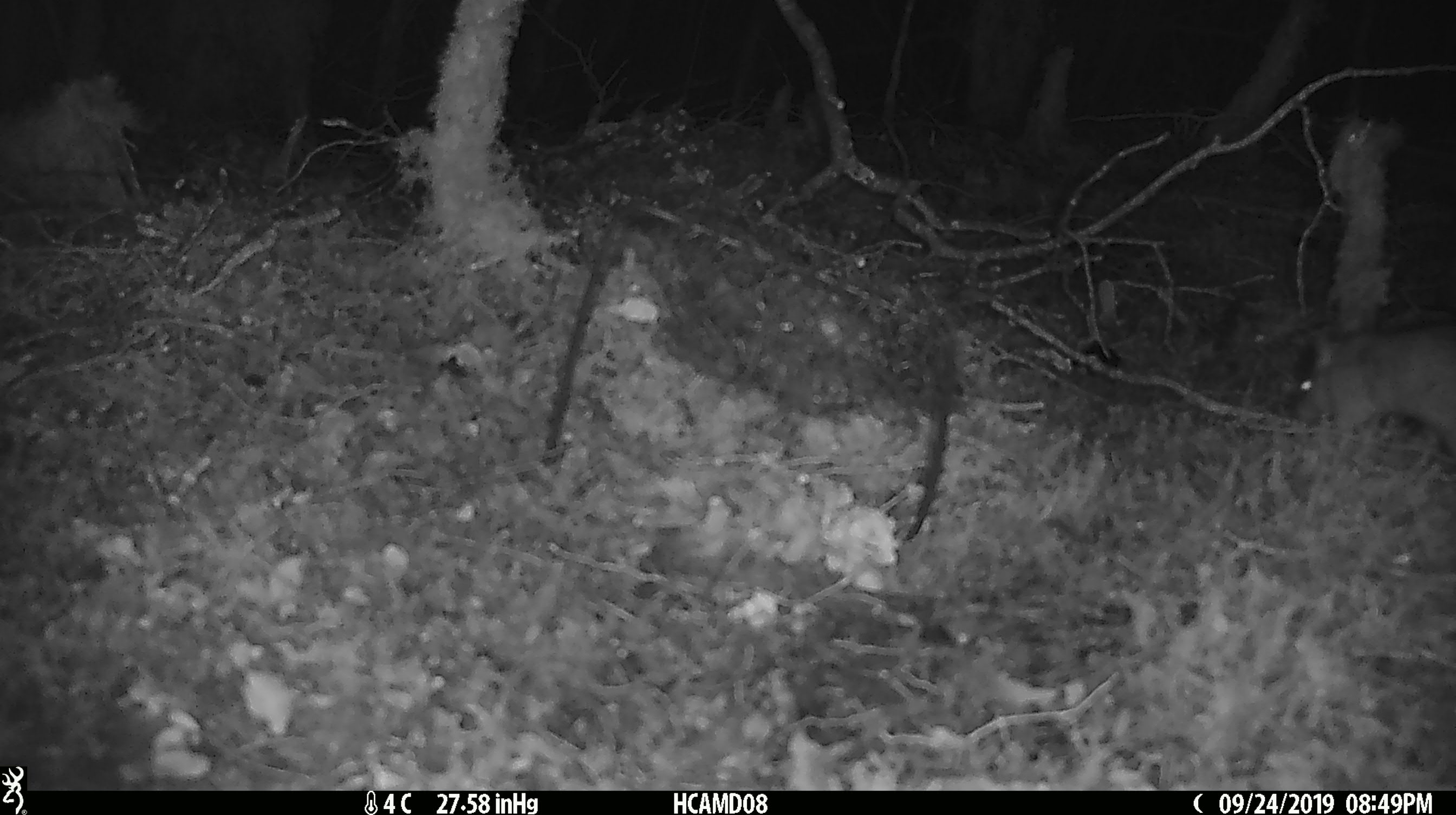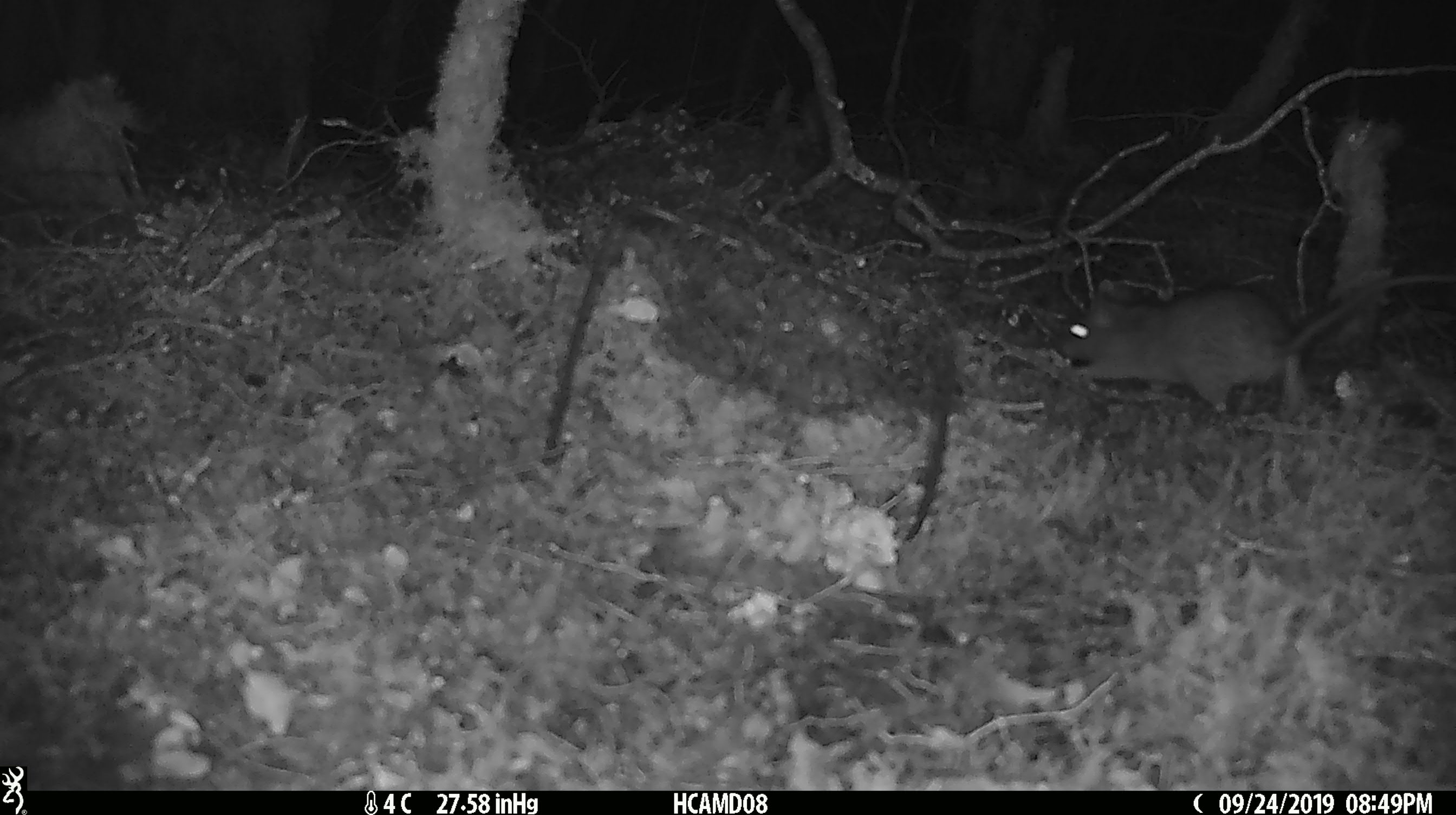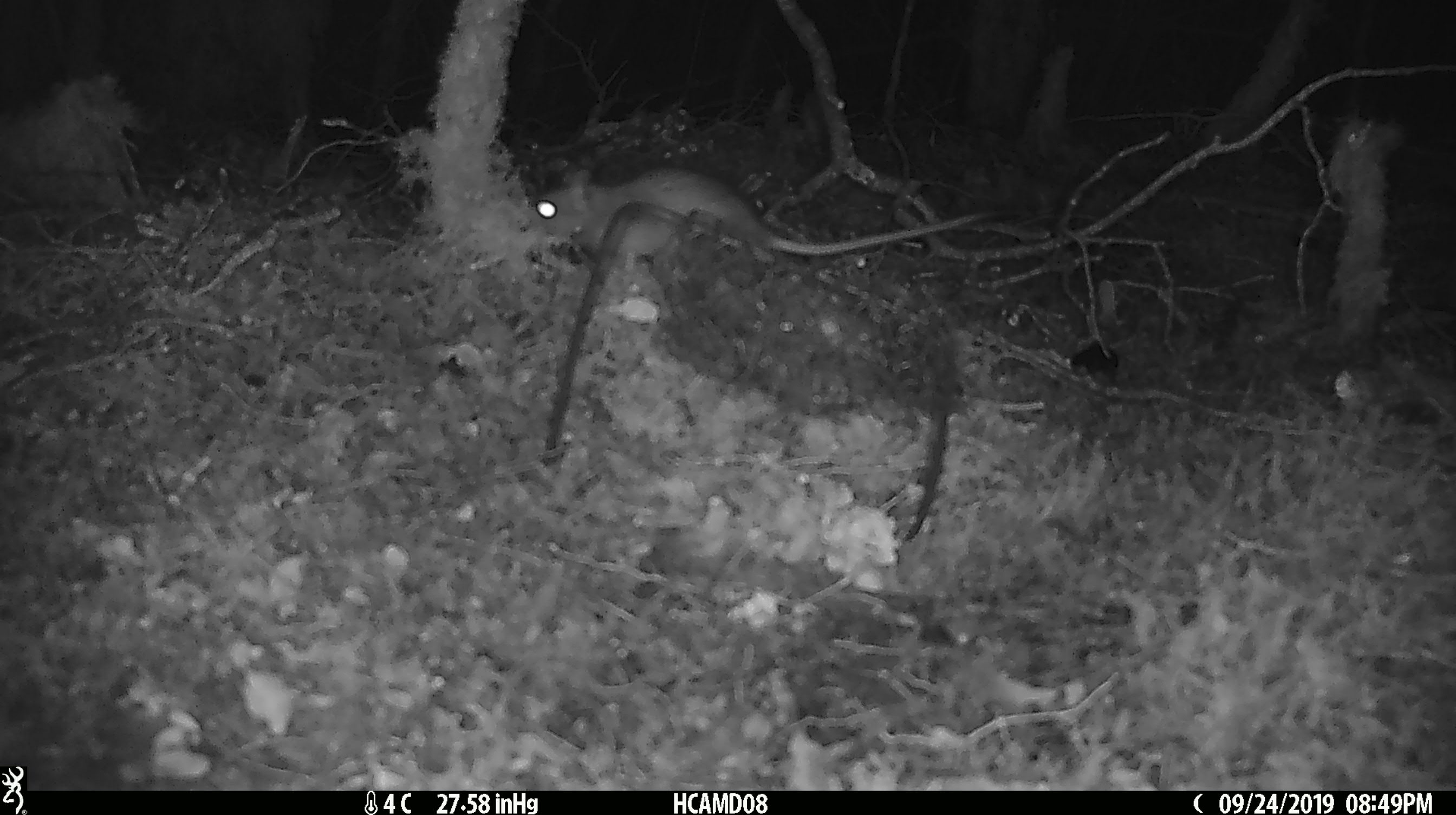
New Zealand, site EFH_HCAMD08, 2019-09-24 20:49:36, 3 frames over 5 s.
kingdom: Animalia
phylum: Chordata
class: Mammalia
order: Rodentia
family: Muridae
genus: Rattus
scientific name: Rattus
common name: rat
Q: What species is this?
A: Rat (Rattus).